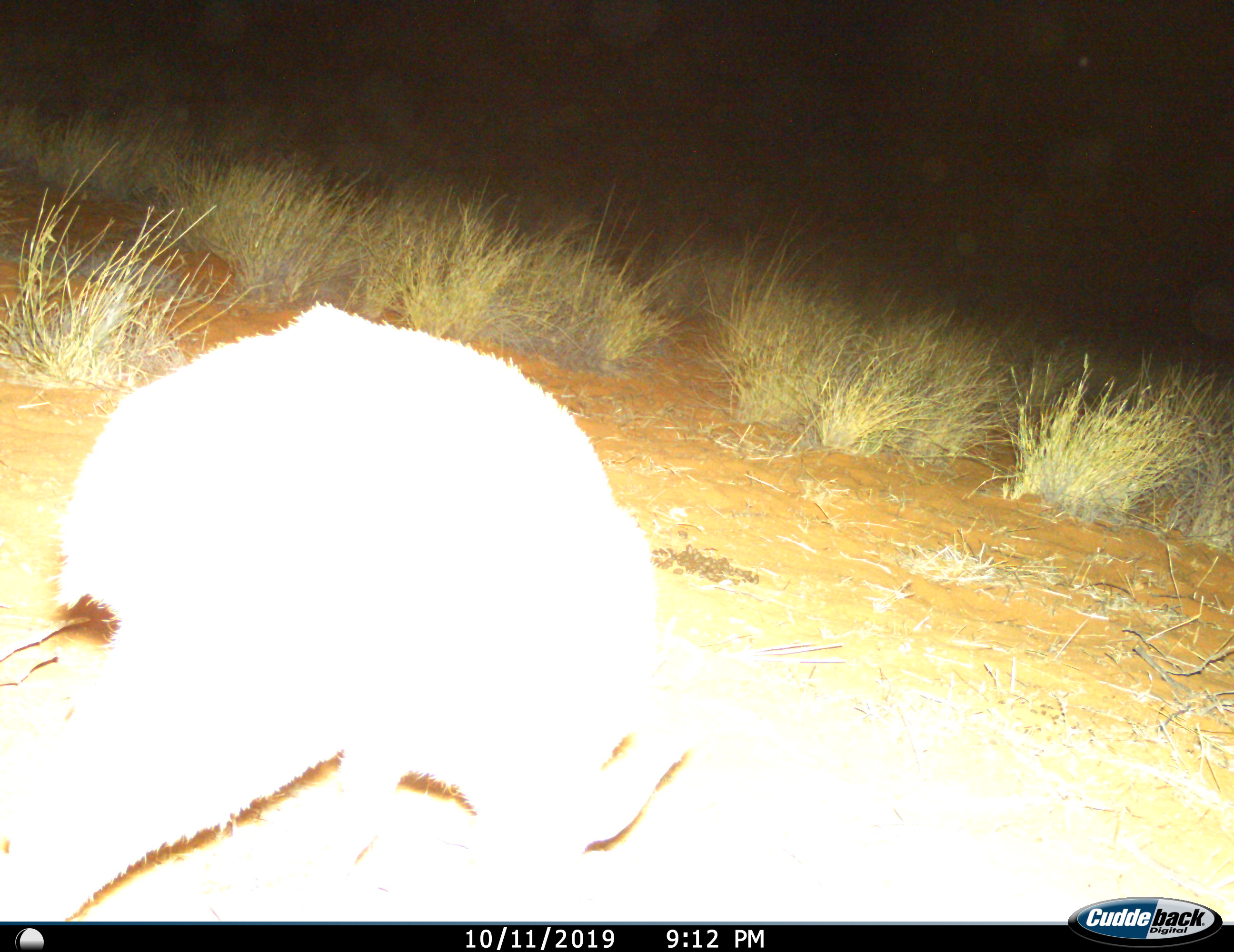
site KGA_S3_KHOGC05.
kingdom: Animalia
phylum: Chordata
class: Mammalia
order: Artiodactyla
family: Bovidae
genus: Raphicerus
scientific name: Raphicerus campestris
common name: steenbok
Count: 1.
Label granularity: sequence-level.